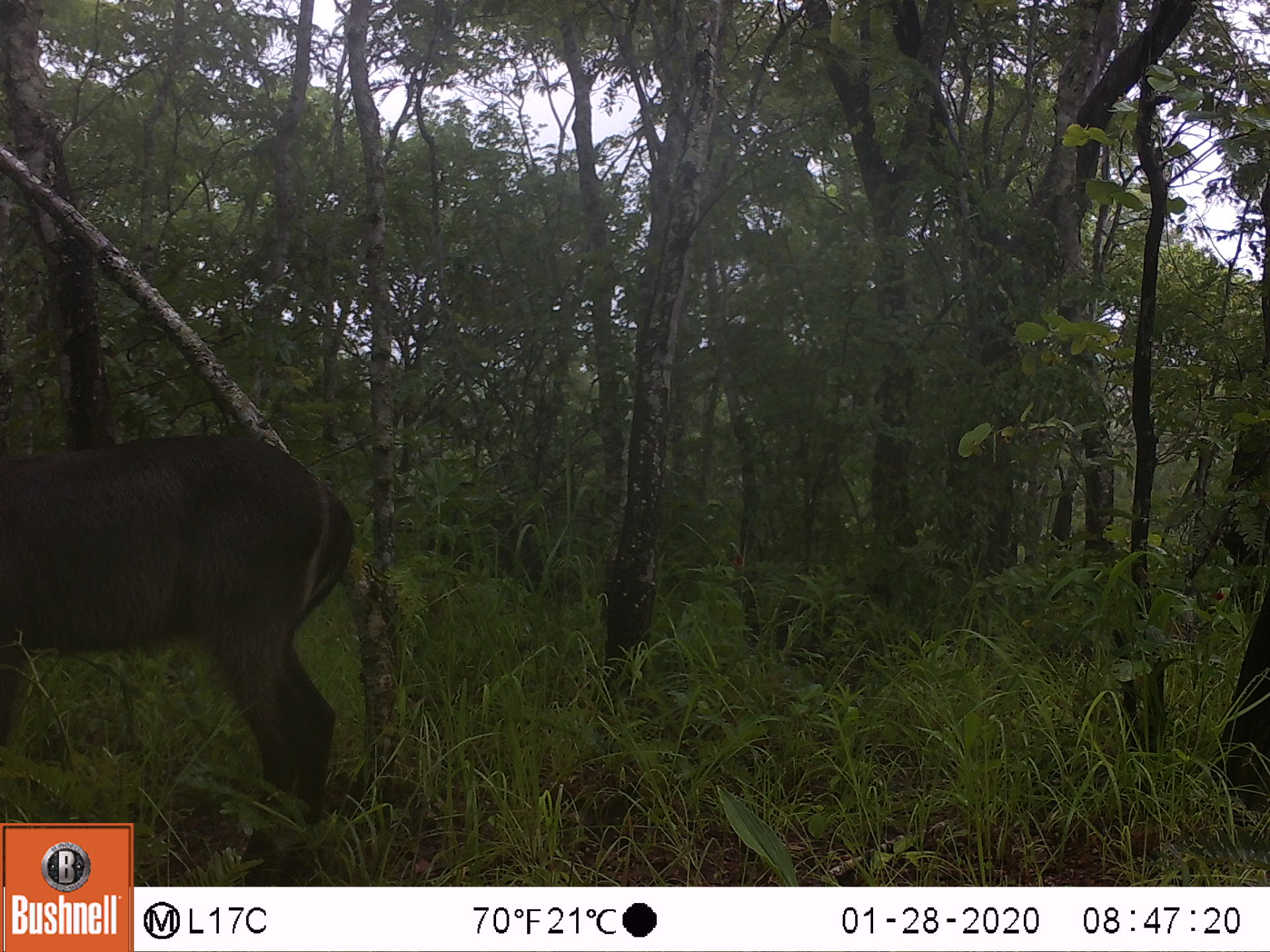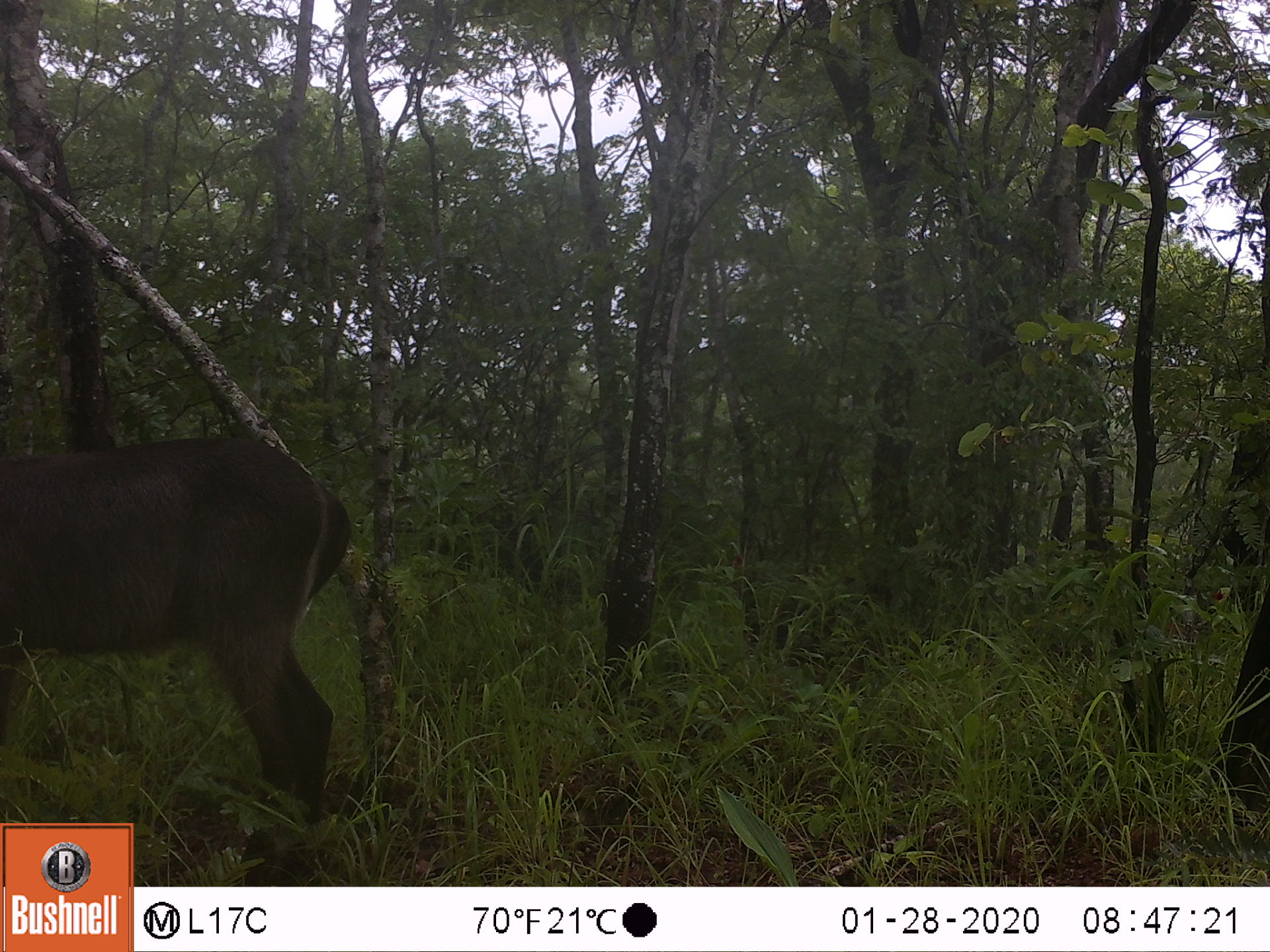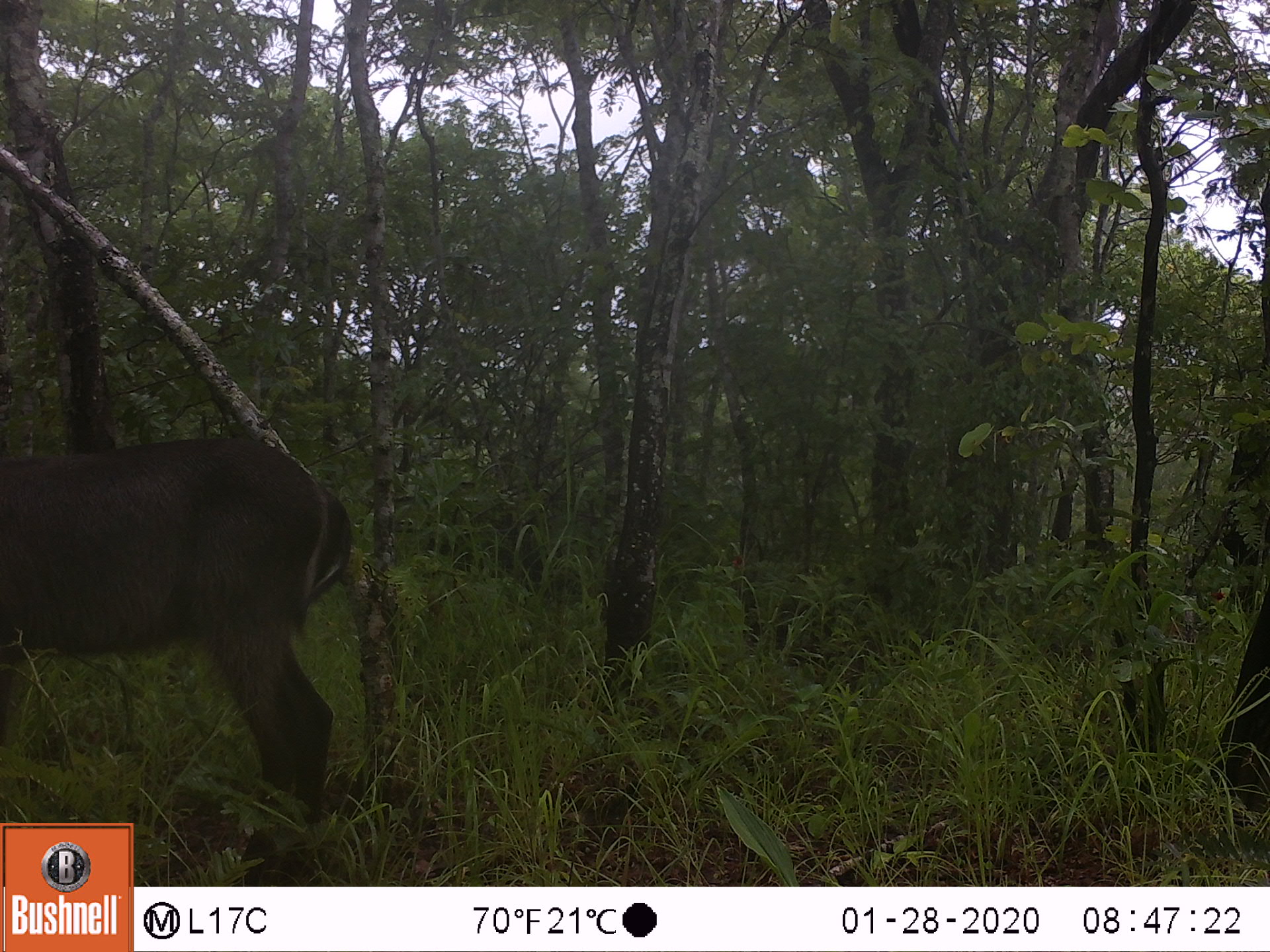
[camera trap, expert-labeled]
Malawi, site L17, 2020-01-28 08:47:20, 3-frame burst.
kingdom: Animalia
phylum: Chordata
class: Mammalia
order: Artiodactyla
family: Bovidae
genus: Kobus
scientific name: Kobus ellipsiprymnus ellipsiprymnus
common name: common waterbuck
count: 1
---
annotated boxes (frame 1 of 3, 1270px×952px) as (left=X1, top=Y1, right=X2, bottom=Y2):
common waterbuck: (left=0, top=419, right=357, bottom=813)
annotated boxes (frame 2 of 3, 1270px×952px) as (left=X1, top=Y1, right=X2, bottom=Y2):
common waterbuck: (left=2, top=429, right=359, bottom=814)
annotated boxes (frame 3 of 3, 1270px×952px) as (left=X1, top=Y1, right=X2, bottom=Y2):
common waterbuck: (left=0, top=432, right=357, bottom=816)